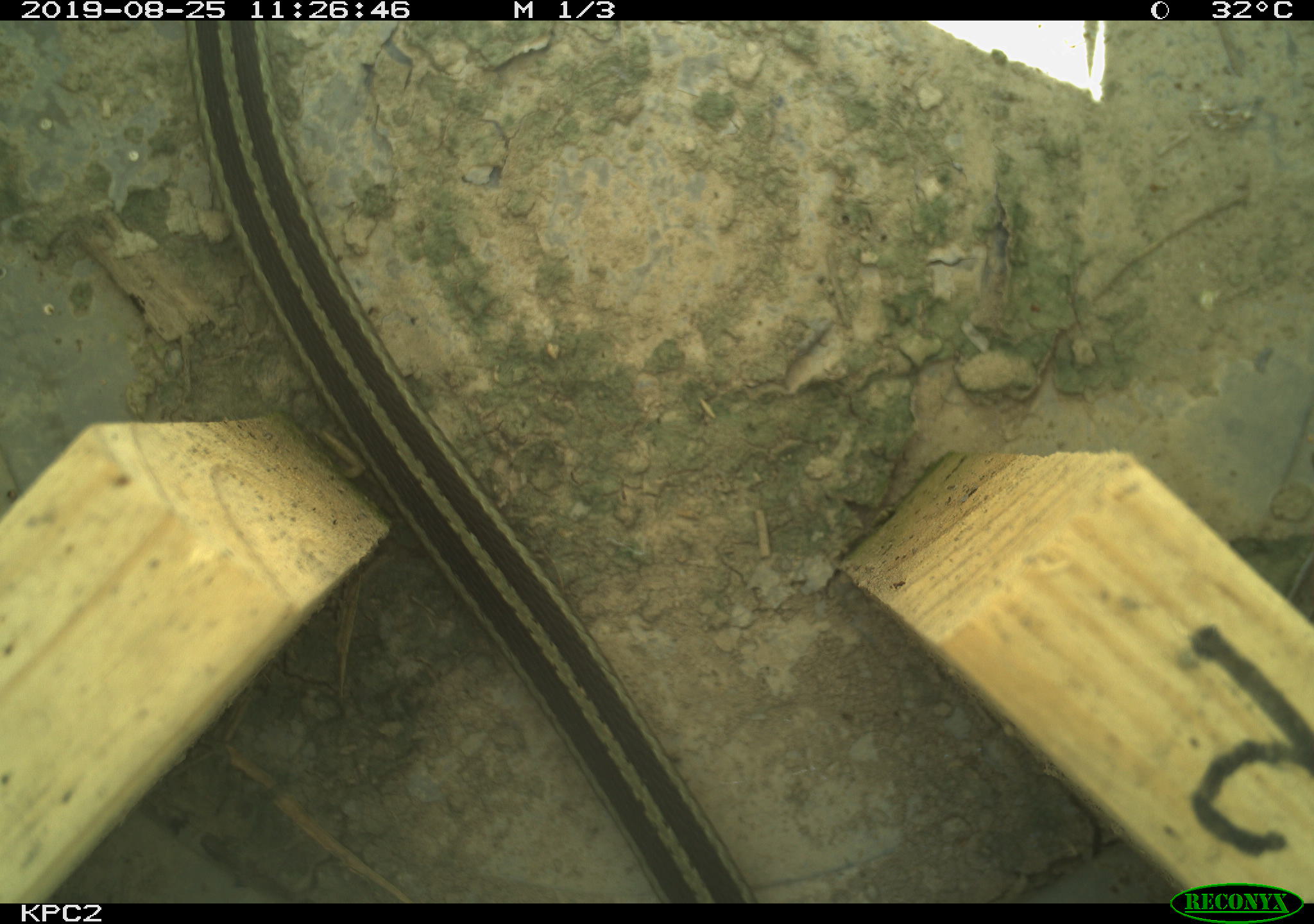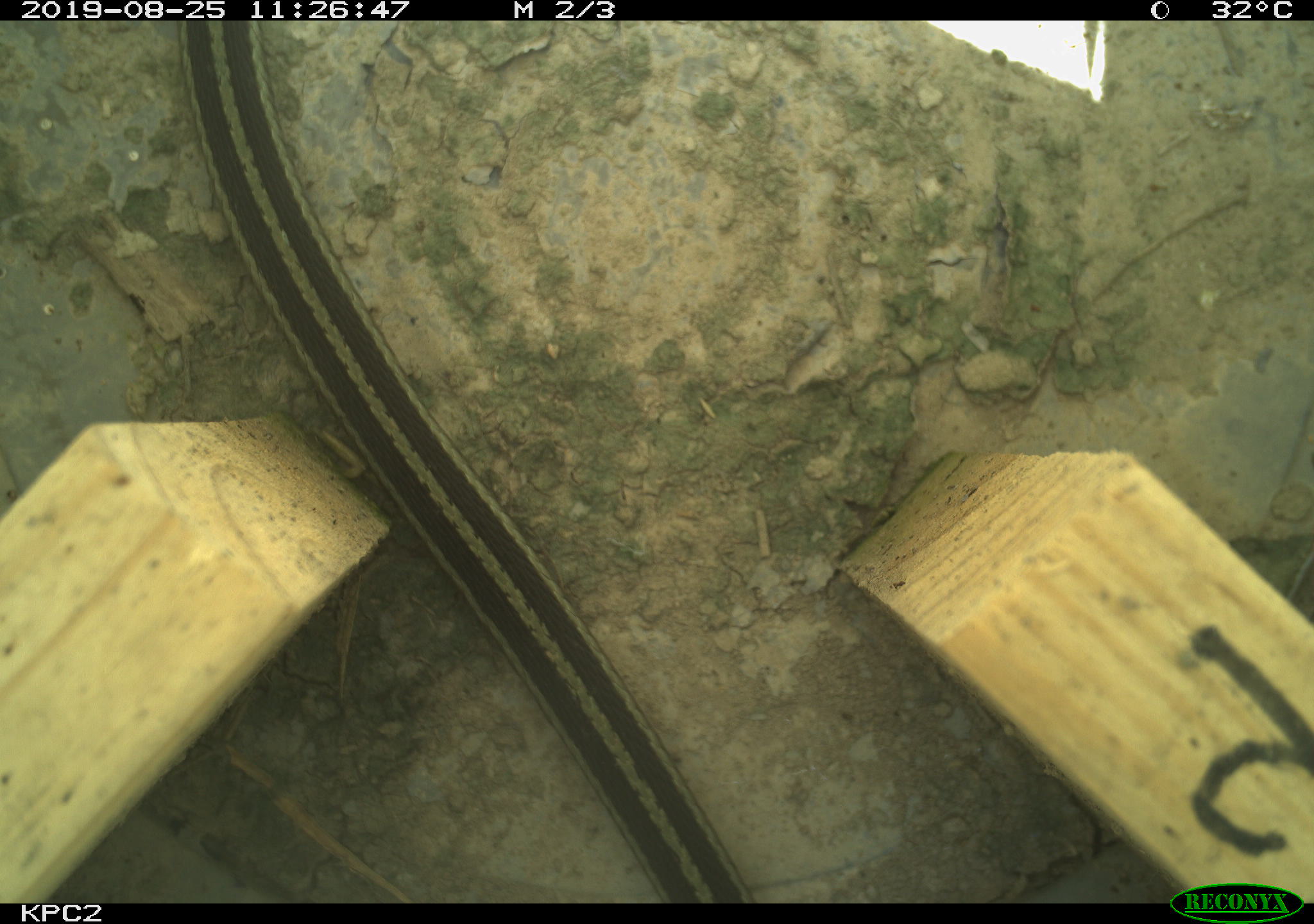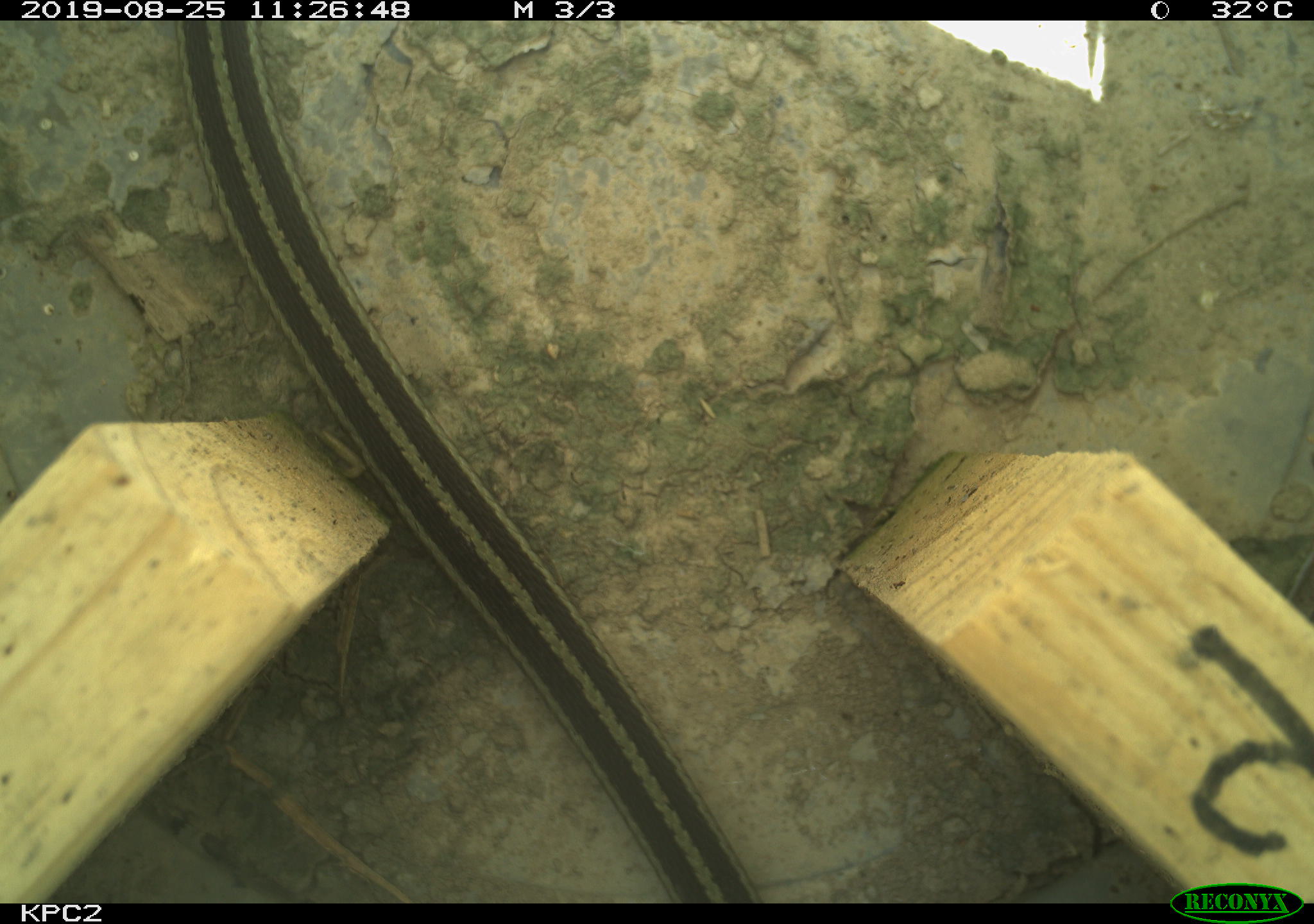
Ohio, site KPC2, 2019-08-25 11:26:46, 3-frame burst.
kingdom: Animalia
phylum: Chordata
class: Reptilia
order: Squamata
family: Colubridae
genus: Thamnophis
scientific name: Thamnophis sirtalis sirtalis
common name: eastern gartersnake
Eastern gartersnake (Thamnophis sirtalis sirtalis).